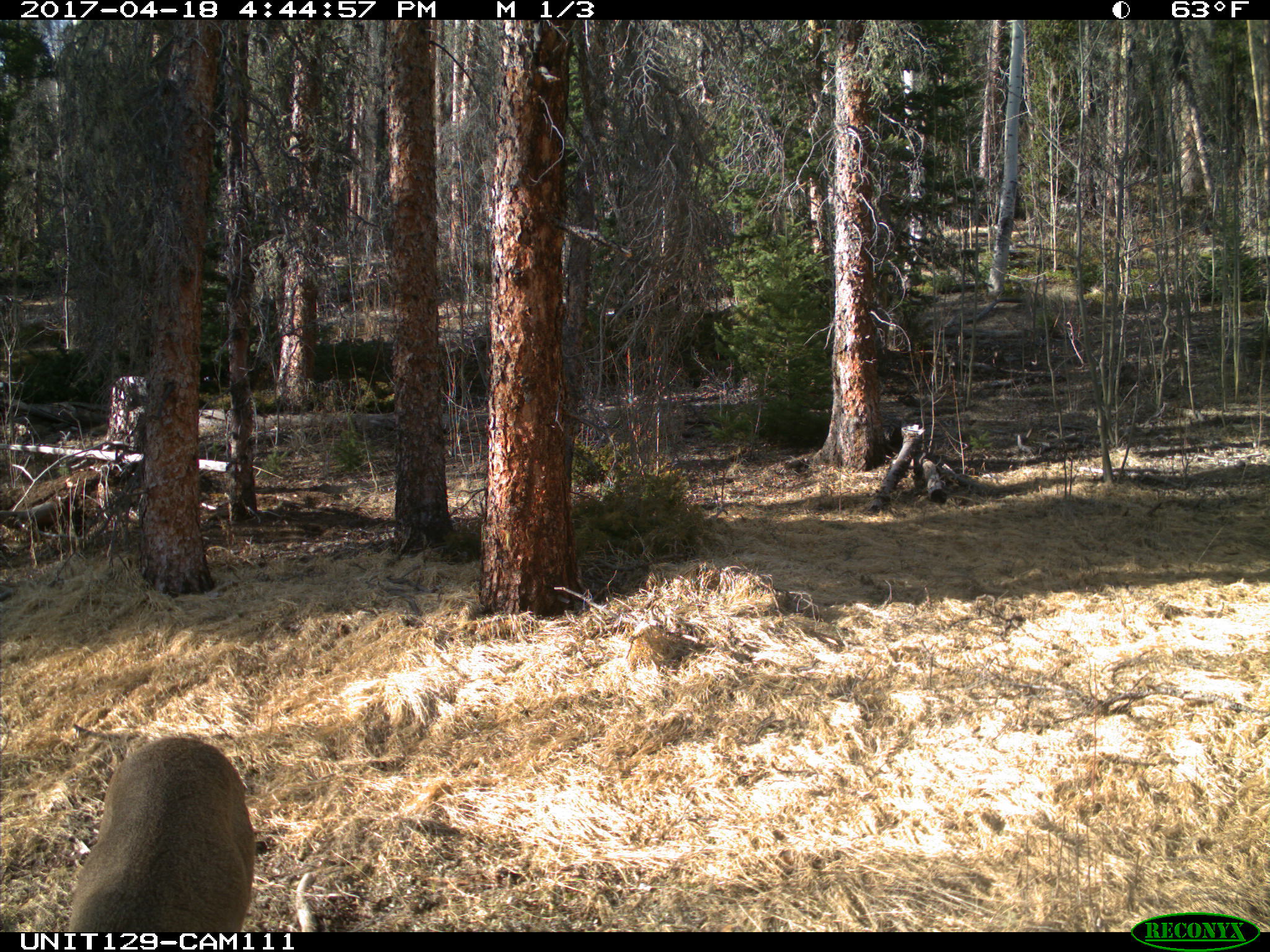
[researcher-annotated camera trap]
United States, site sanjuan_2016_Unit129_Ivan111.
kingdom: Animalia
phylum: Chordata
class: Mammalia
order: Artiodactyla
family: Cervidae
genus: Odocoileus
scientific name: Odocoileus hemionus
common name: mule deer